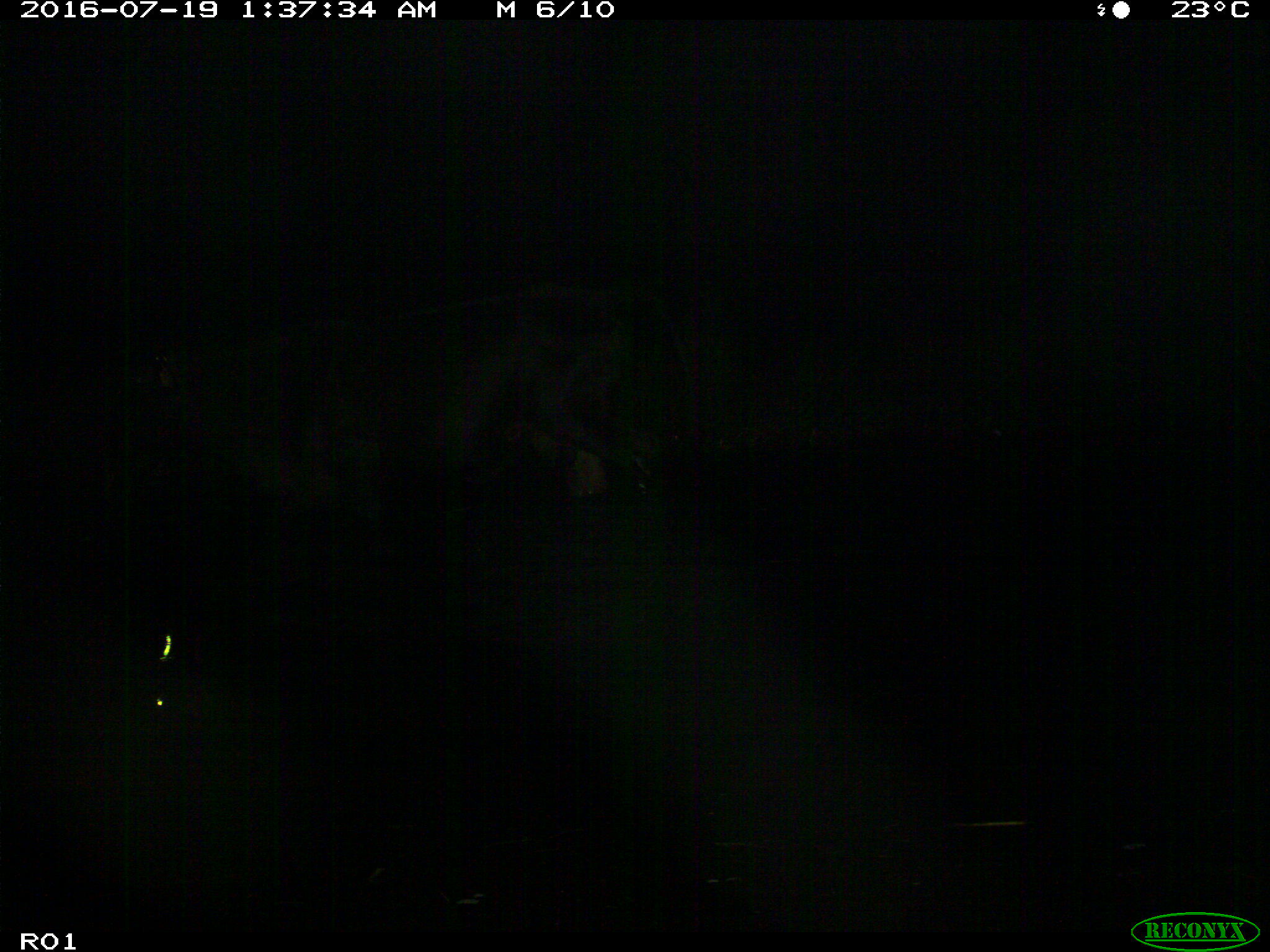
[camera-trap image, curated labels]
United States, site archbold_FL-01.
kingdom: Animalia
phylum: Chordata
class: Mammalia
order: Artiodactyla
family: Bovidae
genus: Bos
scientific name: Bos taurus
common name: domestic cow